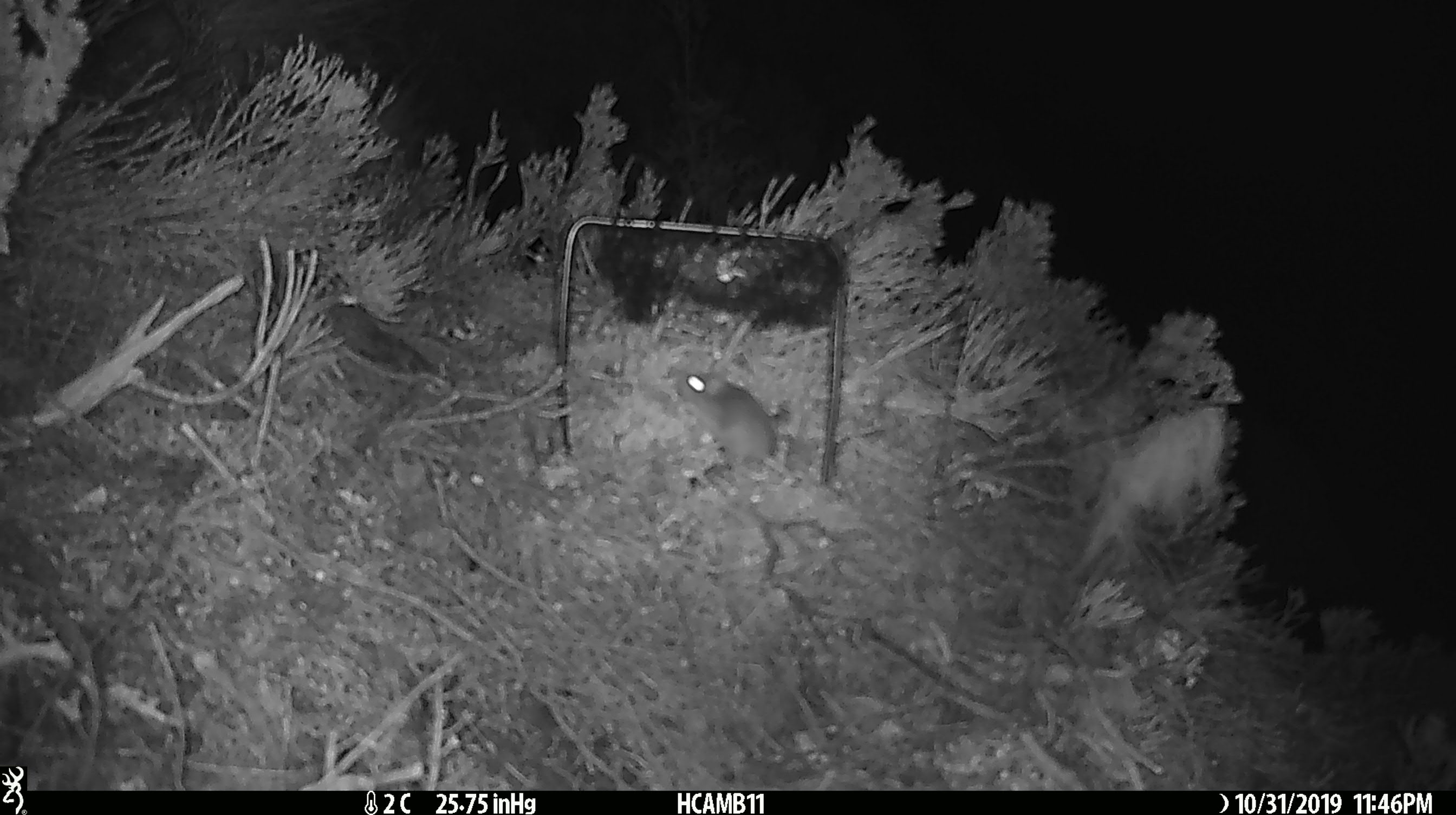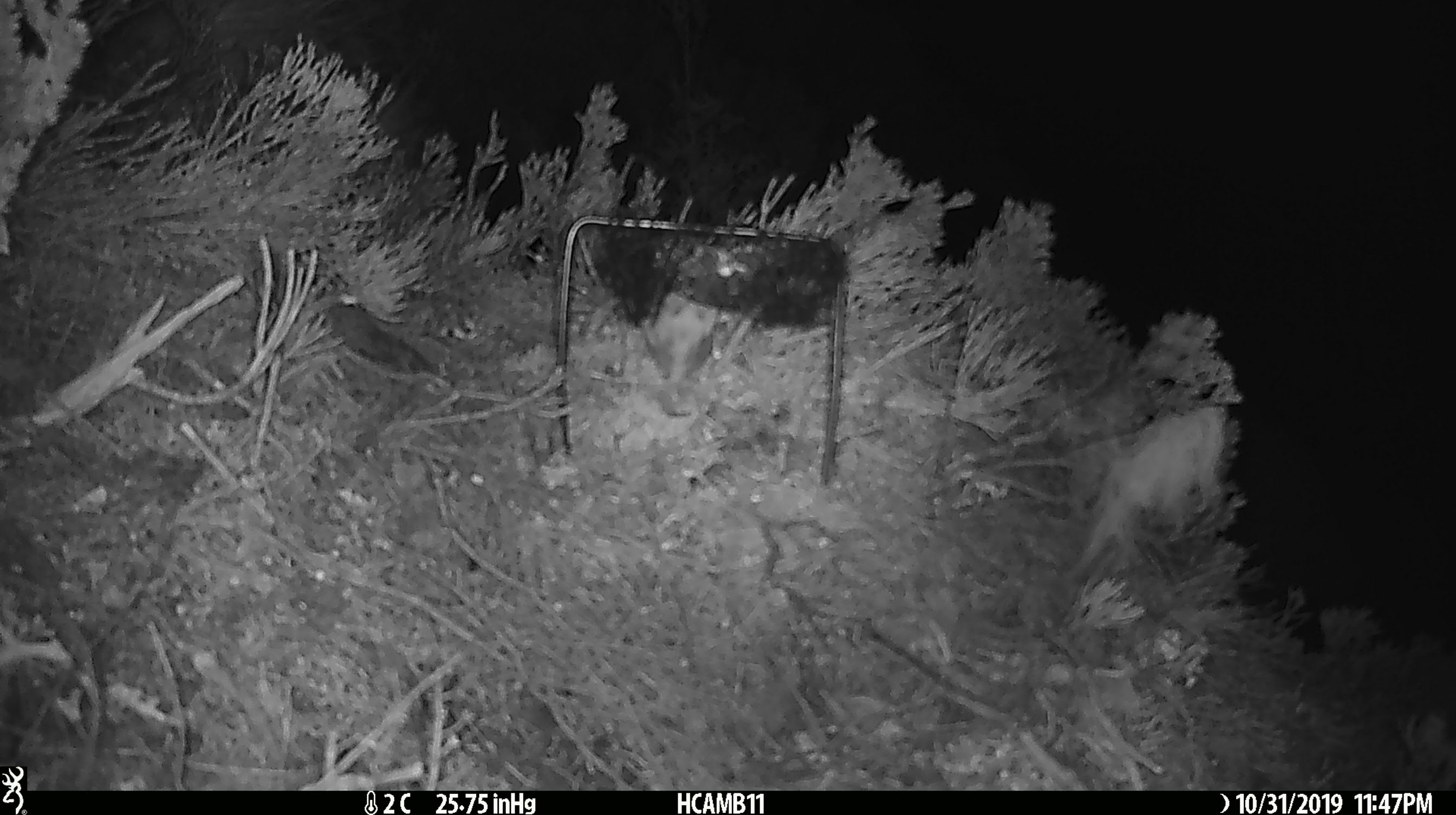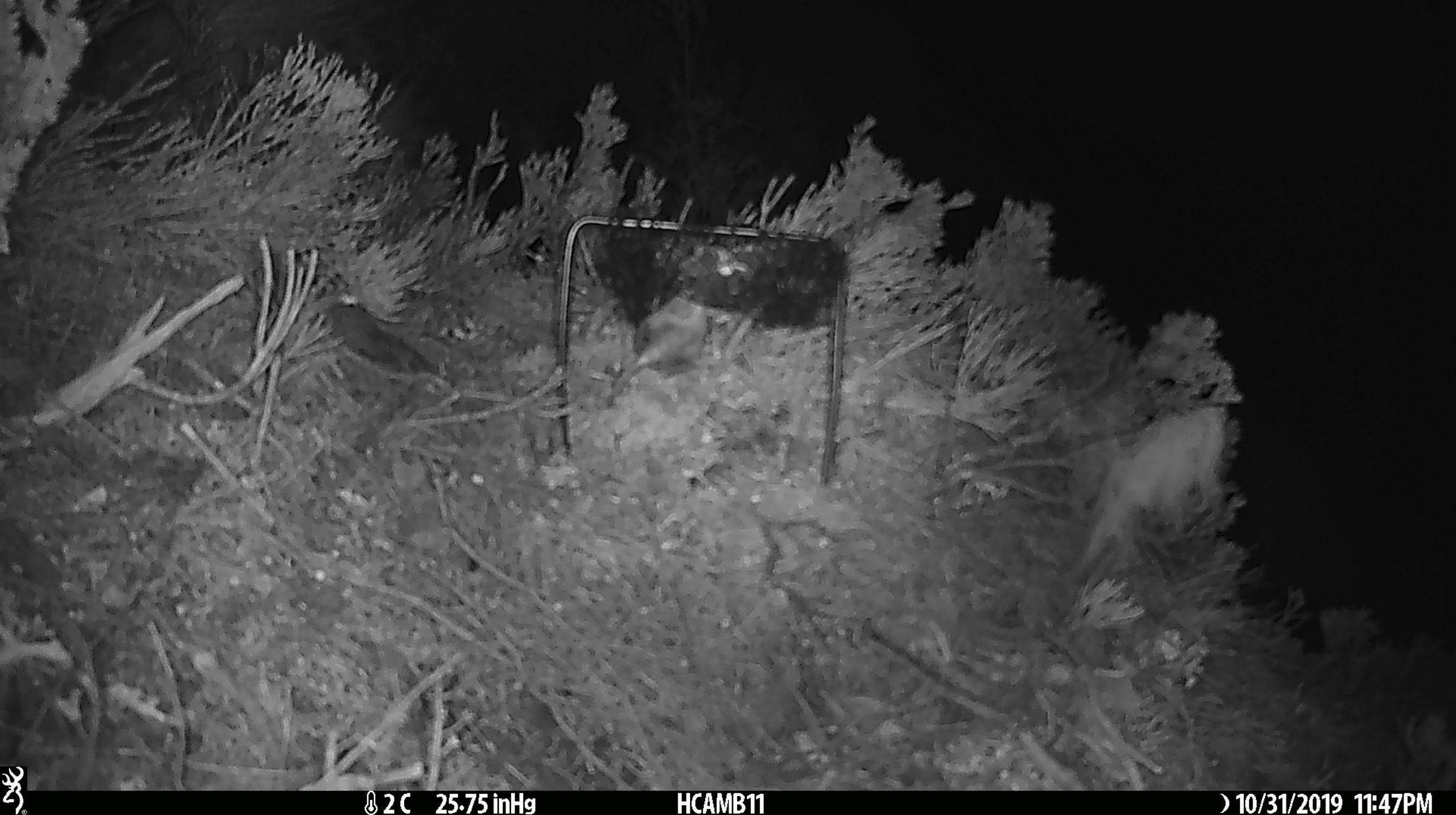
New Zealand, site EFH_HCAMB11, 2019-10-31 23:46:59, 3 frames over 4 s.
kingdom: Animalia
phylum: Chordata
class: Mammalia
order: Rodentia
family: Muridae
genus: Mus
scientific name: Mus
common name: mouse